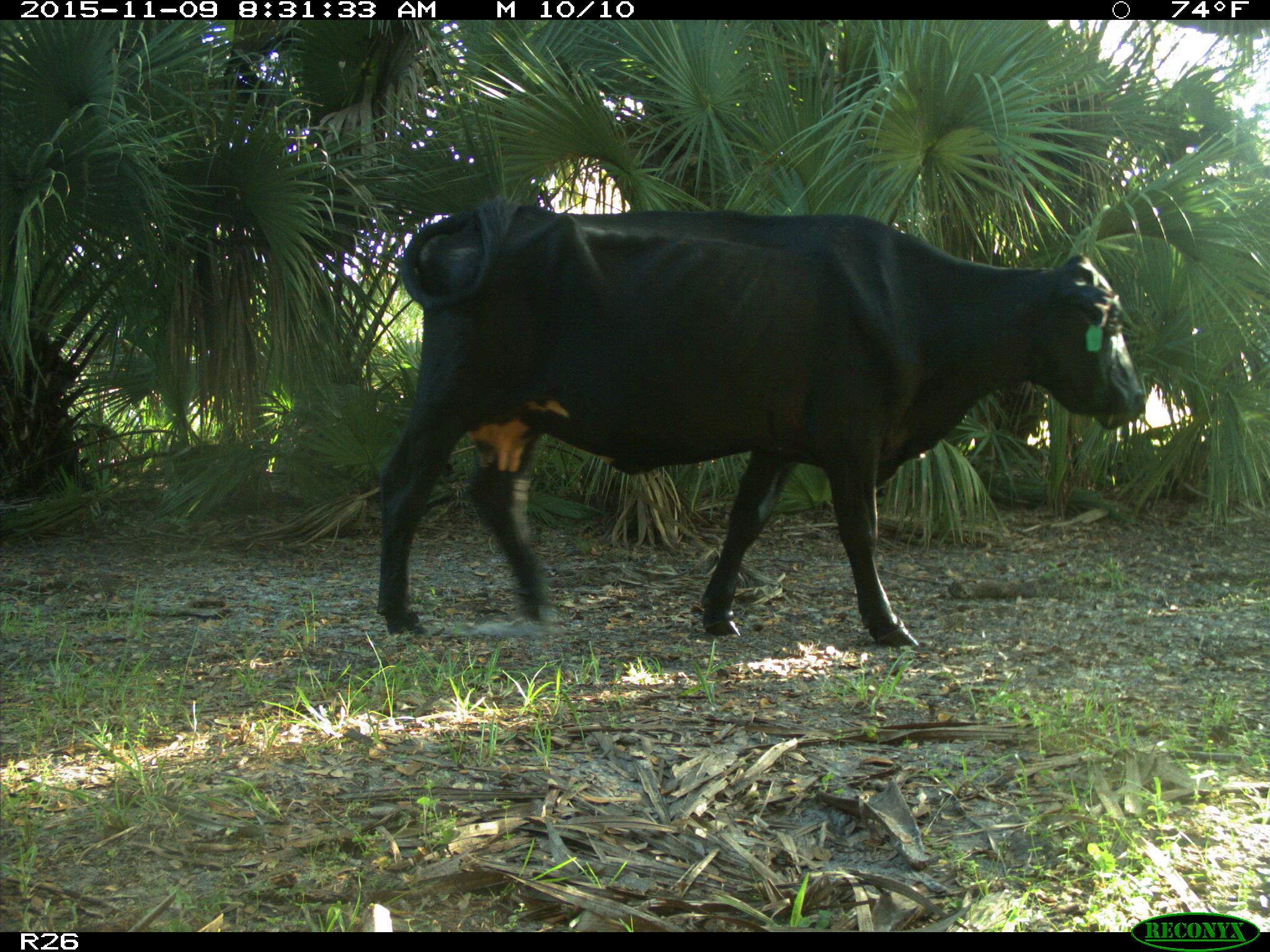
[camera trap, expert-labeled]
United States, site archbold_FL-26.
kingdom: Animalia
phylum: Chordata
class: Mammalia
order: Artiodactyla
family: Bovidae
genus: Bos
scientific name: Bos taurus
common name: domestic cow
Bos taurus (domestic cow).